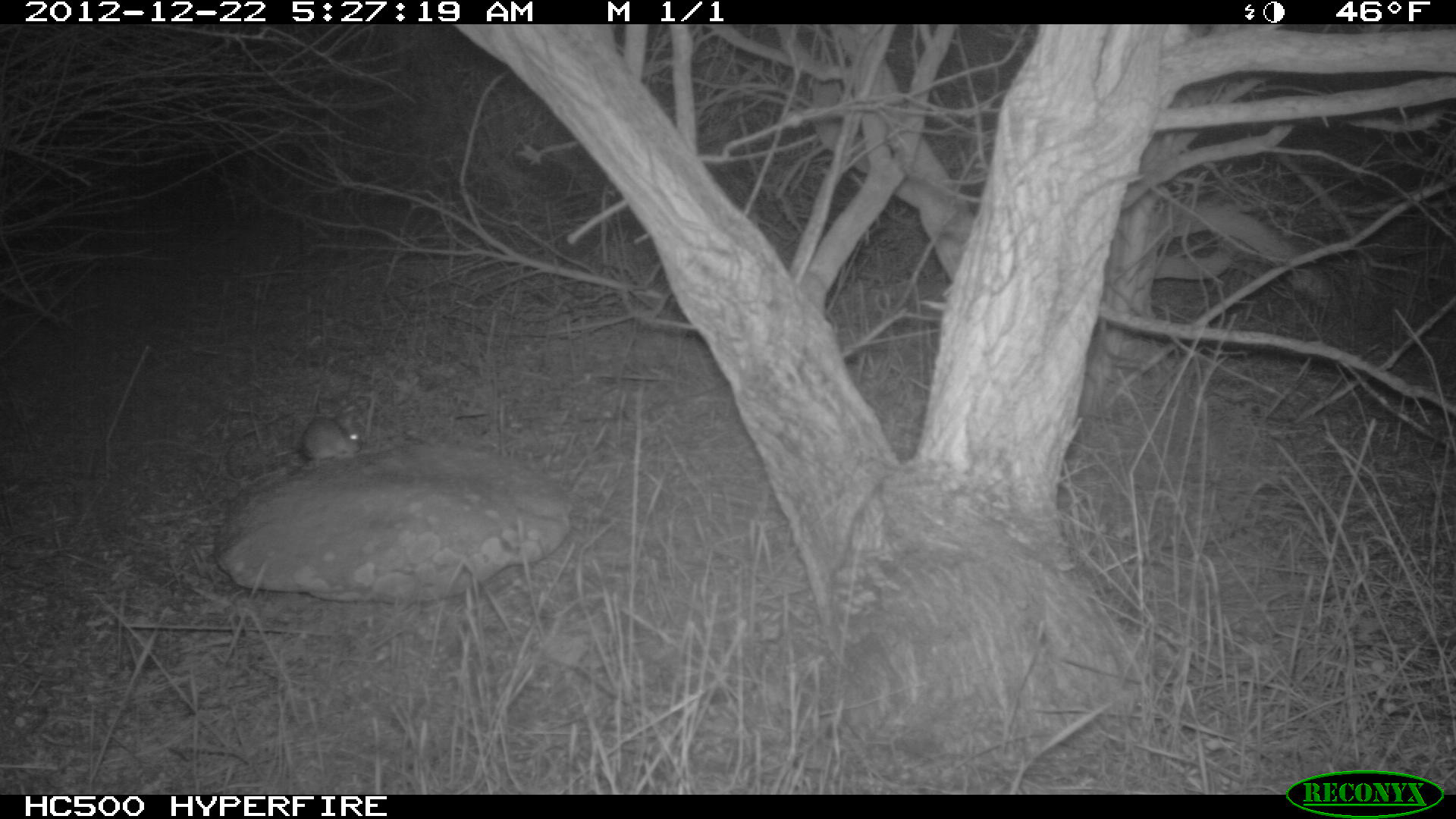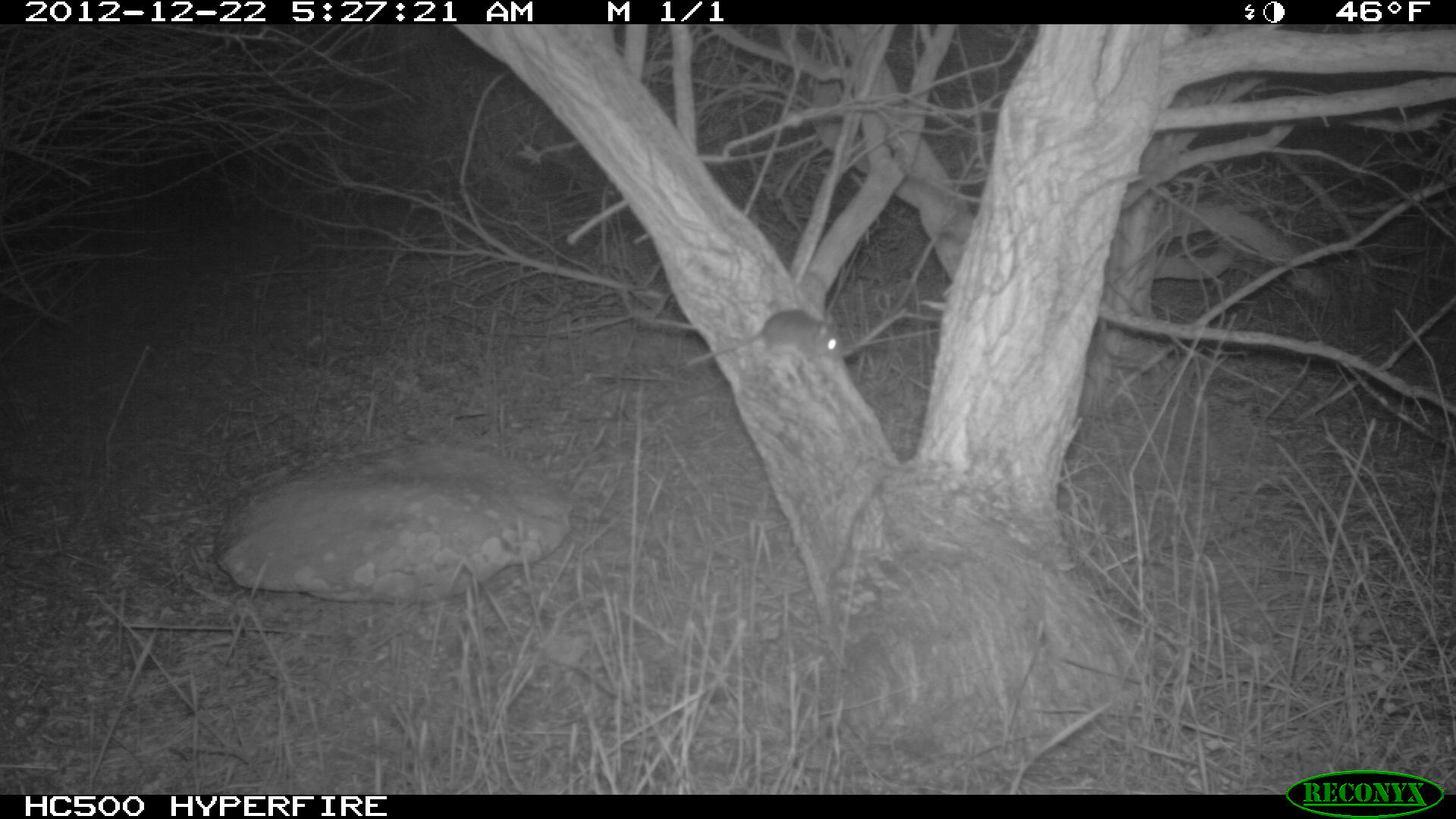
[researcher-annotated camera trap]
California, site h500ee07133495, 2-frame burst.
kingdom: Animalia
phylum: Chordata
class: Mammalia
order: Rodentia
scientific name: Rodentia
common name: rodent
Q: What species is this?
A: Rodent (Rodentia).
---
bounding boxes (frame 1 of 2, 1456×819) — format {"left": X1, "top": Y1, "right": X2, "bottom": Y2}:
rodent: {"left": 271, "top": 416, "right": 360, "bottom": 468}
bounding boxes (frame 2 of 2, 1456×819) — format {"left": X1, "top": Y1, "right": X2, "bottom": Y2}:
rodent: {"left": 685, "top": 307, "right": 843, "bottom": 369}